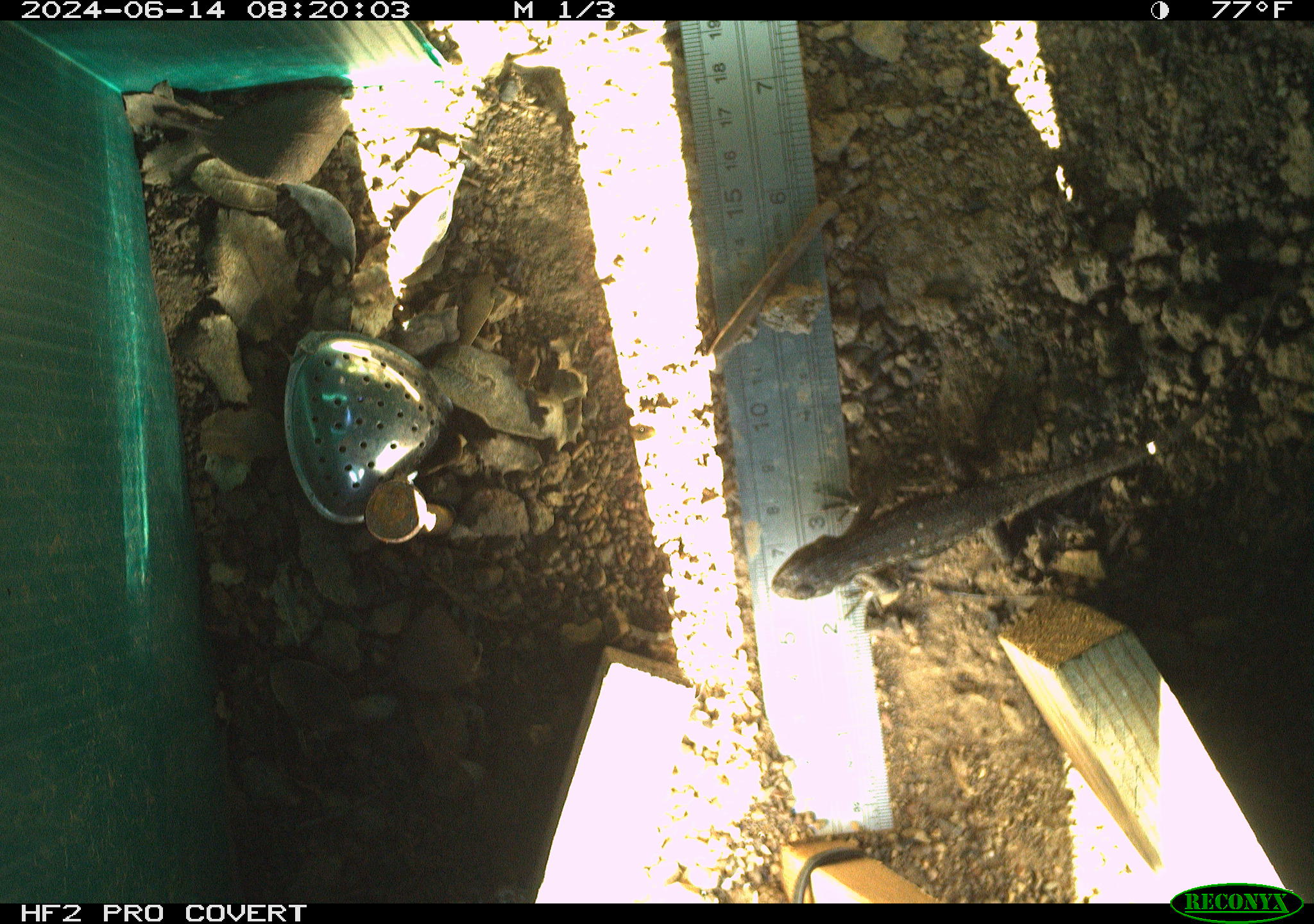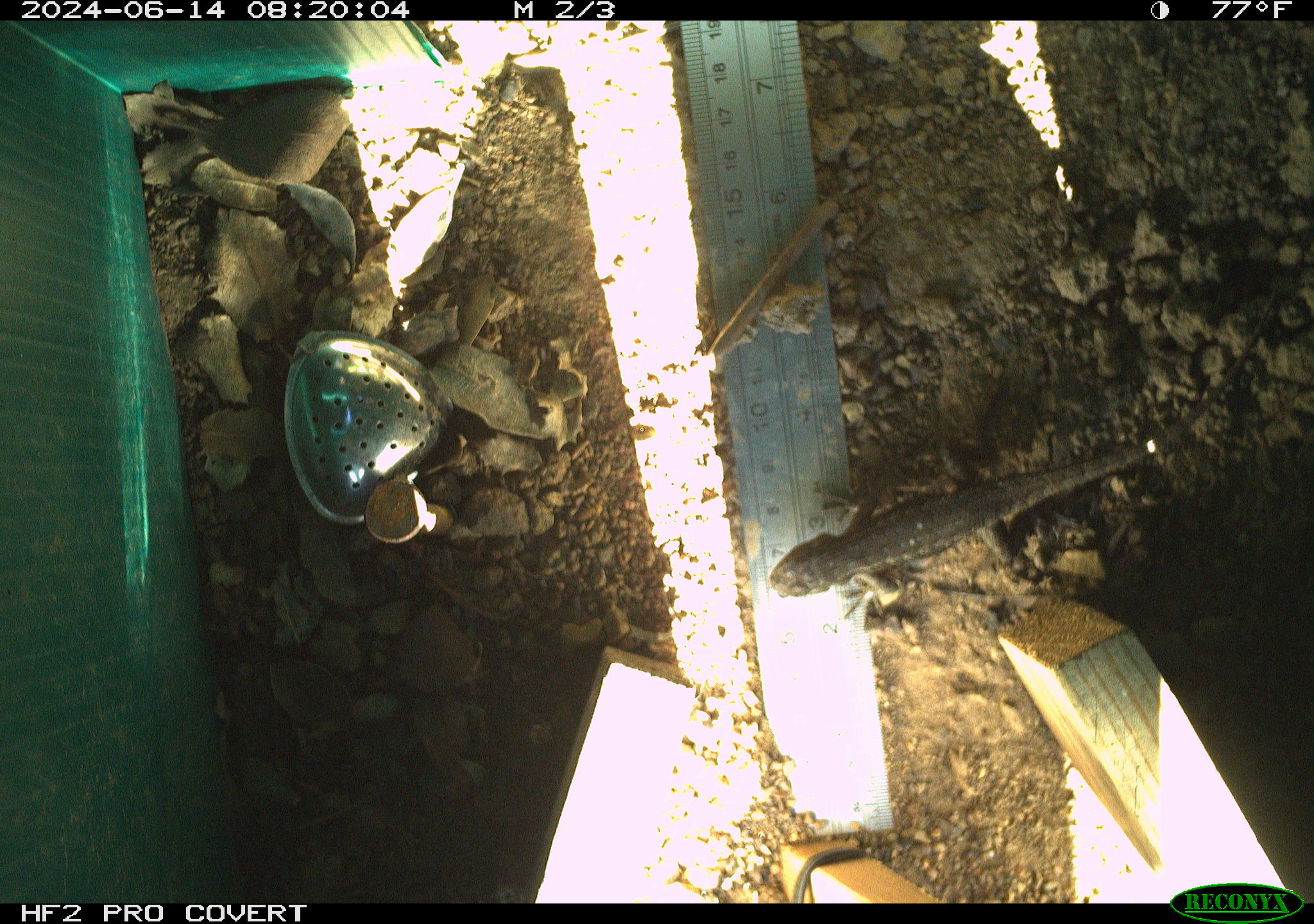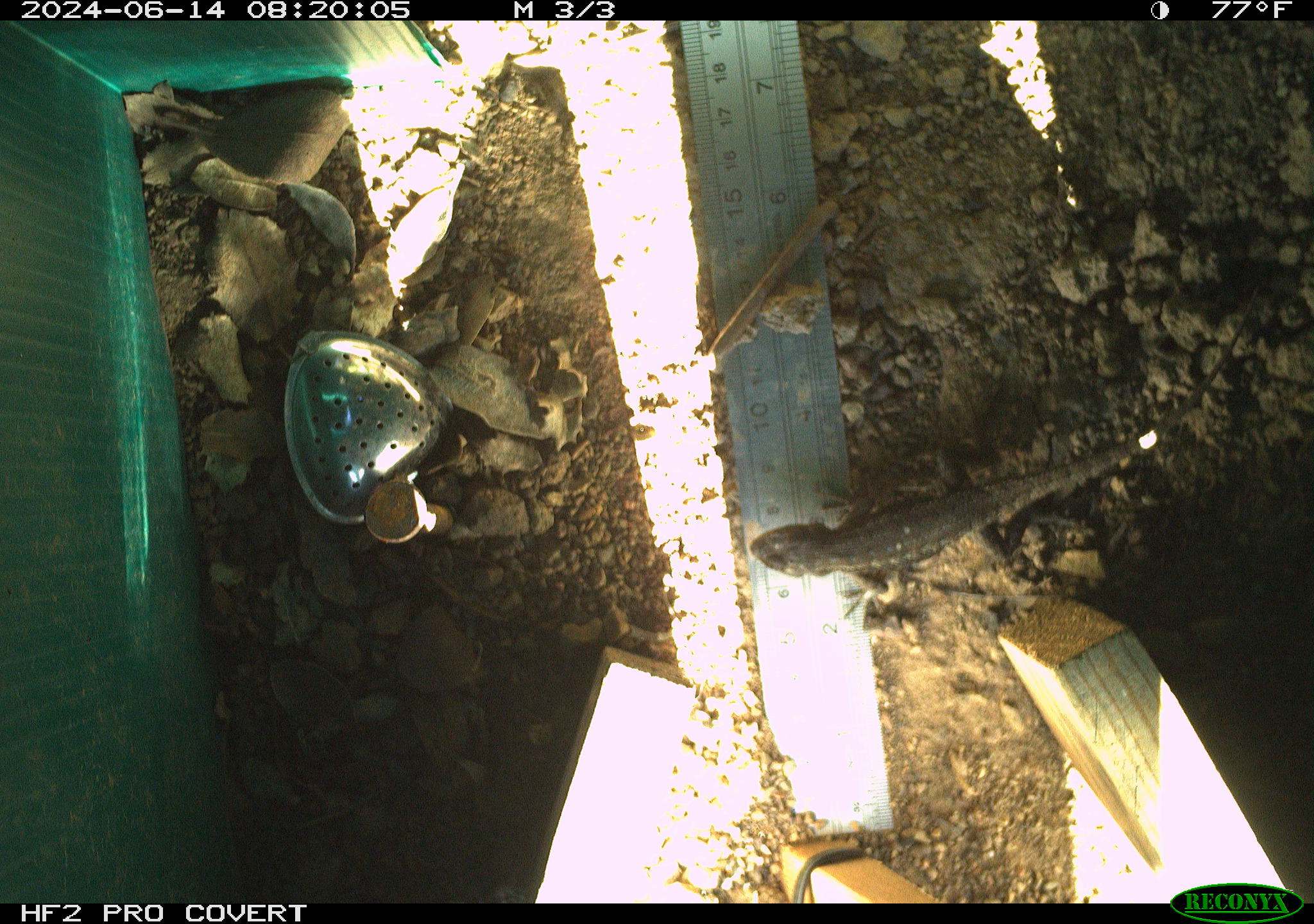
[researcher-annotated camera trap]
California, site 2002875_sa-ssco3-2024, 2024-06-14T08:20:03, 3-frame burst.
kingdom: Animalia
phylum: Chordata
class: Reptilia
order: Squamata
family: Phrynosomatidae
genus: Sceloporus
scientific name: Sceloporus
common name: spiny lizards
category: sceloporus species